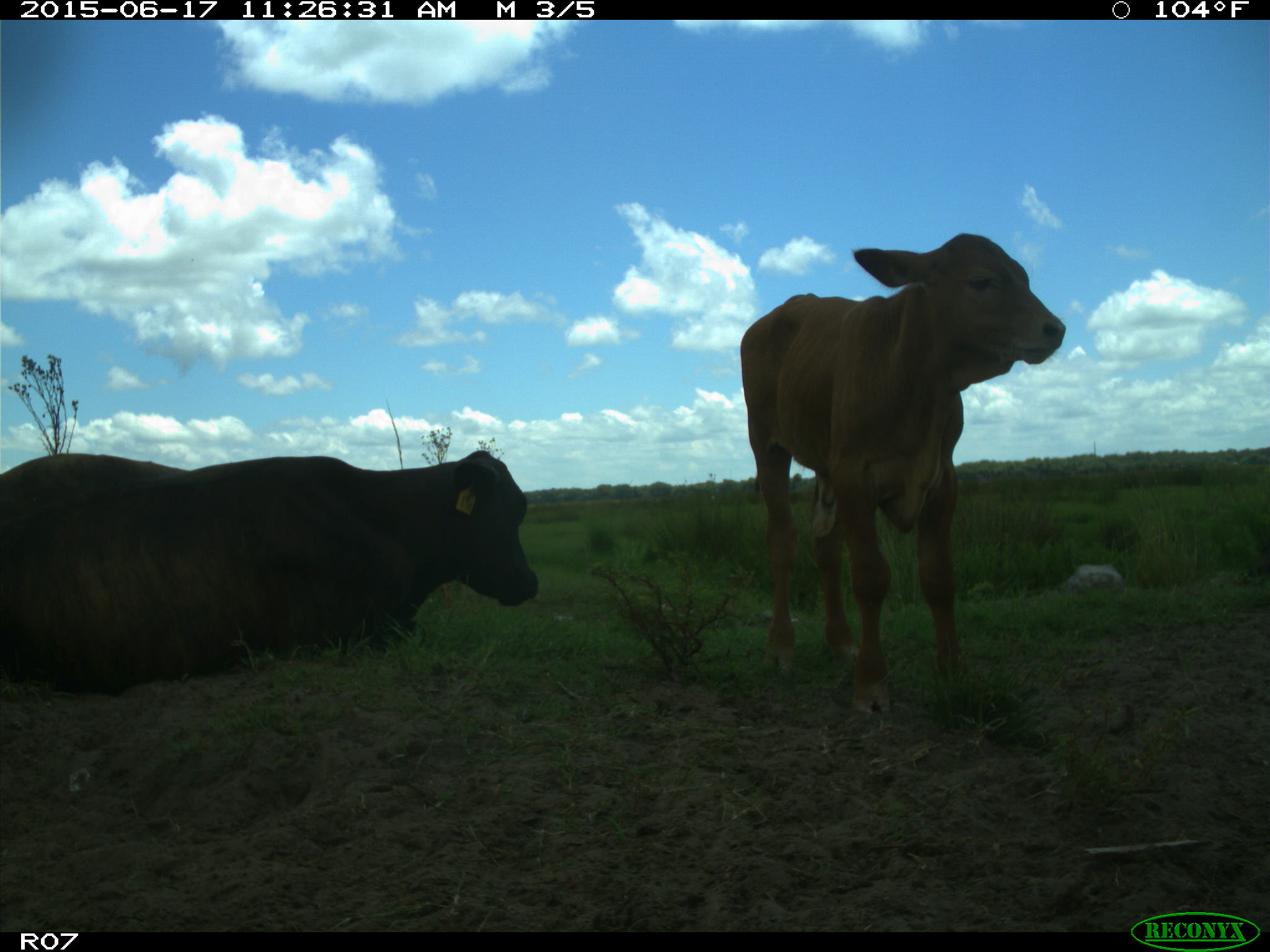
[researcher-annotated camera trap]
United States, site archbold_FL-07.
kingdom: Animalia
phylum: Chordata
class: Mammalia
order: Artiodactyla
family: Bovidae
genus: Bos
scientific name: Bos taurus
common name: domestic cow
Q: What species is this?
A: Bos taurus (domestic cow).